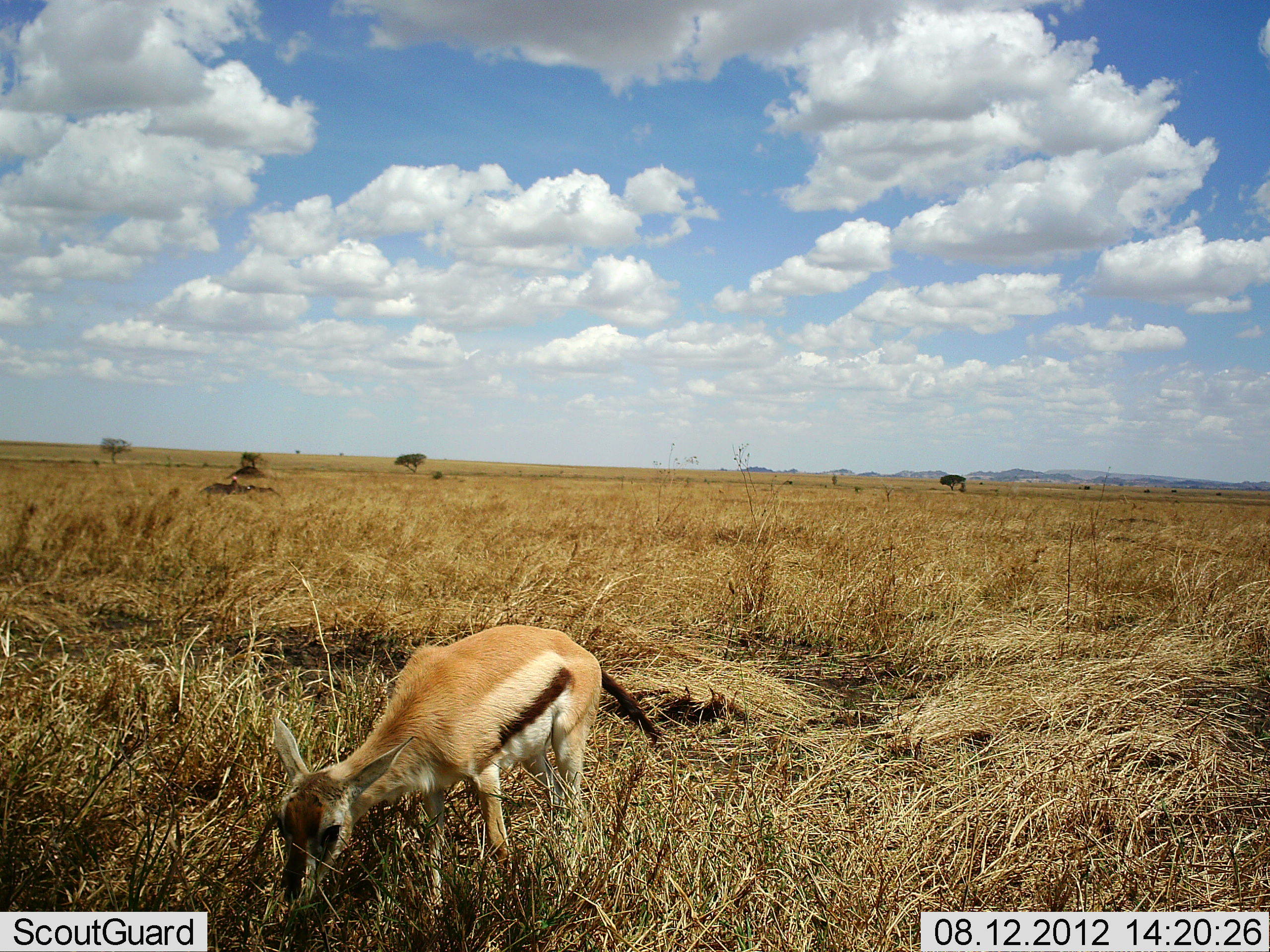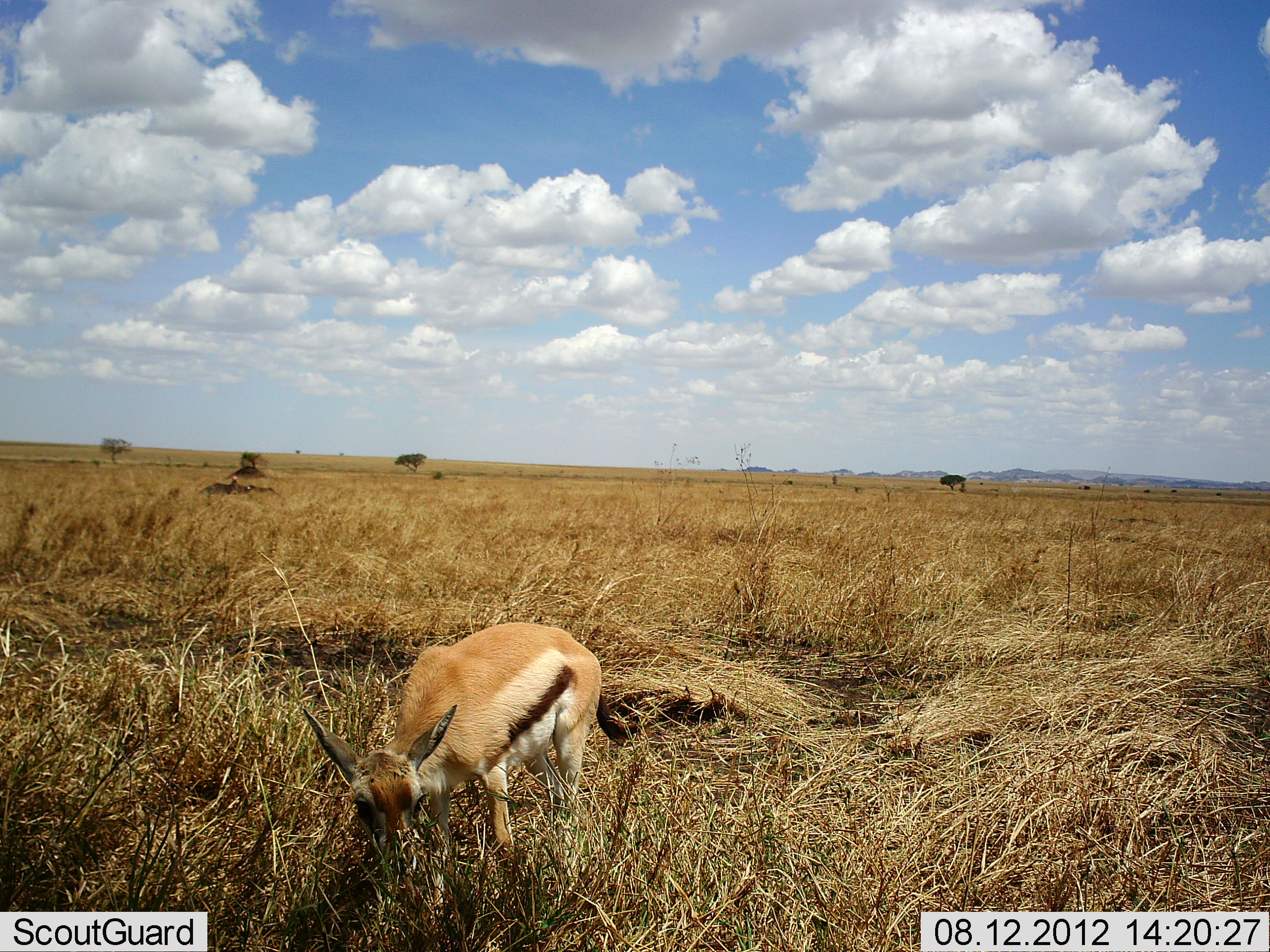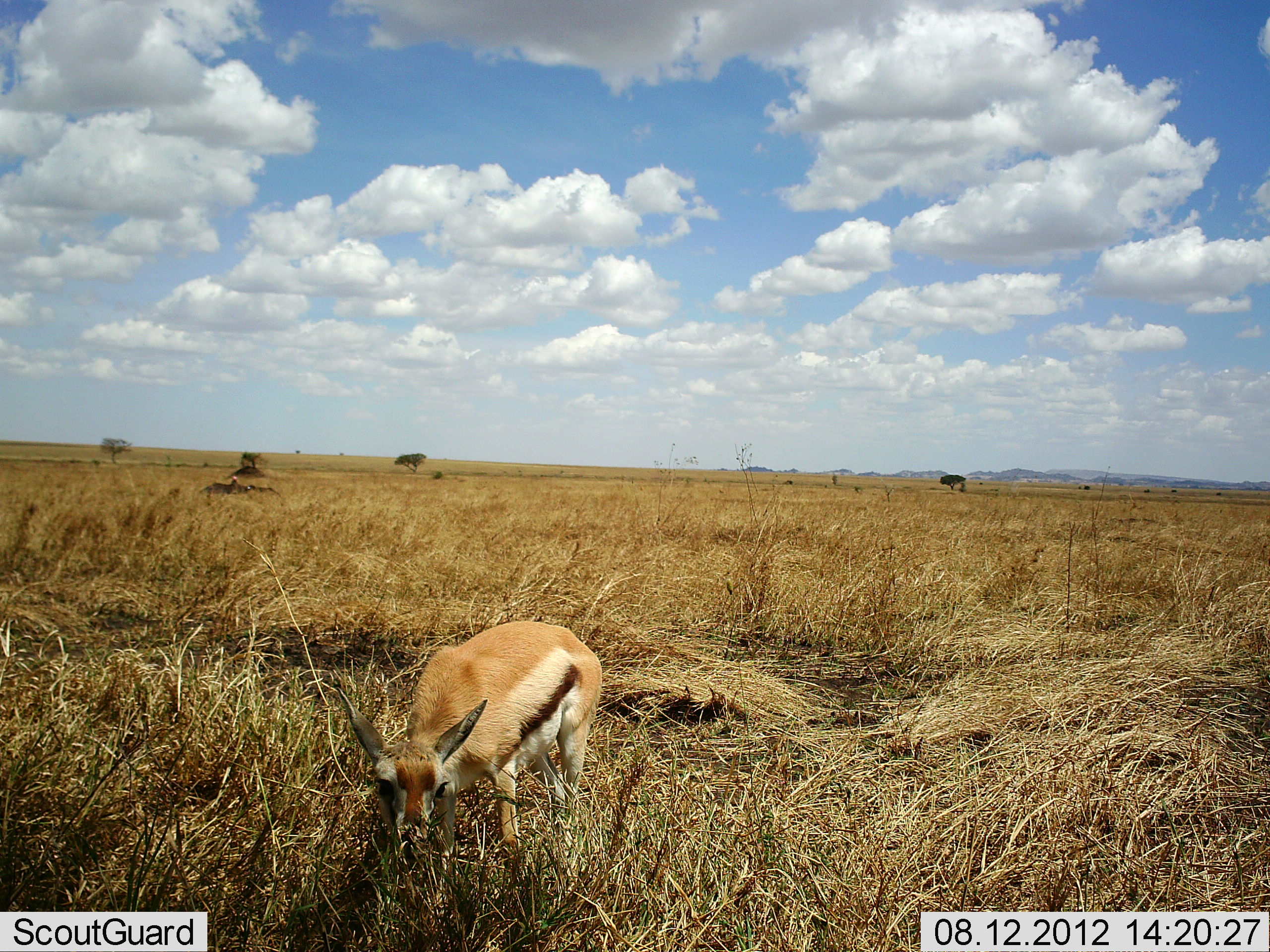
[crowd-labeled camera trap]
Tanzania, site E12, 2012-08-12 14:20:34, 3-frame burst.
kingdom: Animalia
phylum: Chordata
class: Mammalia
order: Artiodactyla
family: Bovidae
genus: Eudorcas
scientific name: Eudorcas thomsonii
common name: thomson's gazelle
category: gazellethomsons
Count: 1.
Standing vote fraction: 20%.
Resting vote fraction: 0%.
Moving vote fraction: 0%.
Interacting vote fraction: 0%.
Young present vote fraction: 20%.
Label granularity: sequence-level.